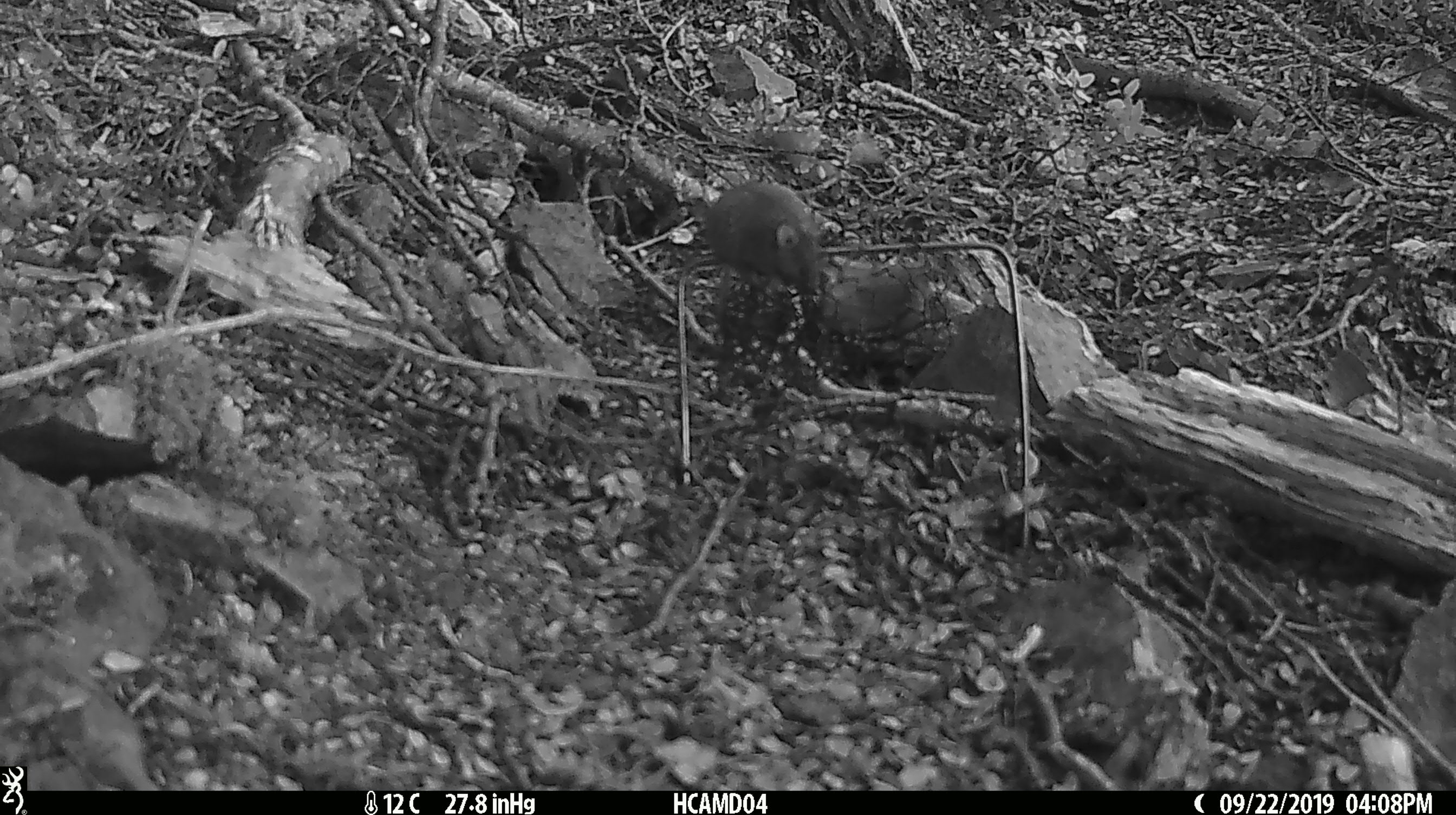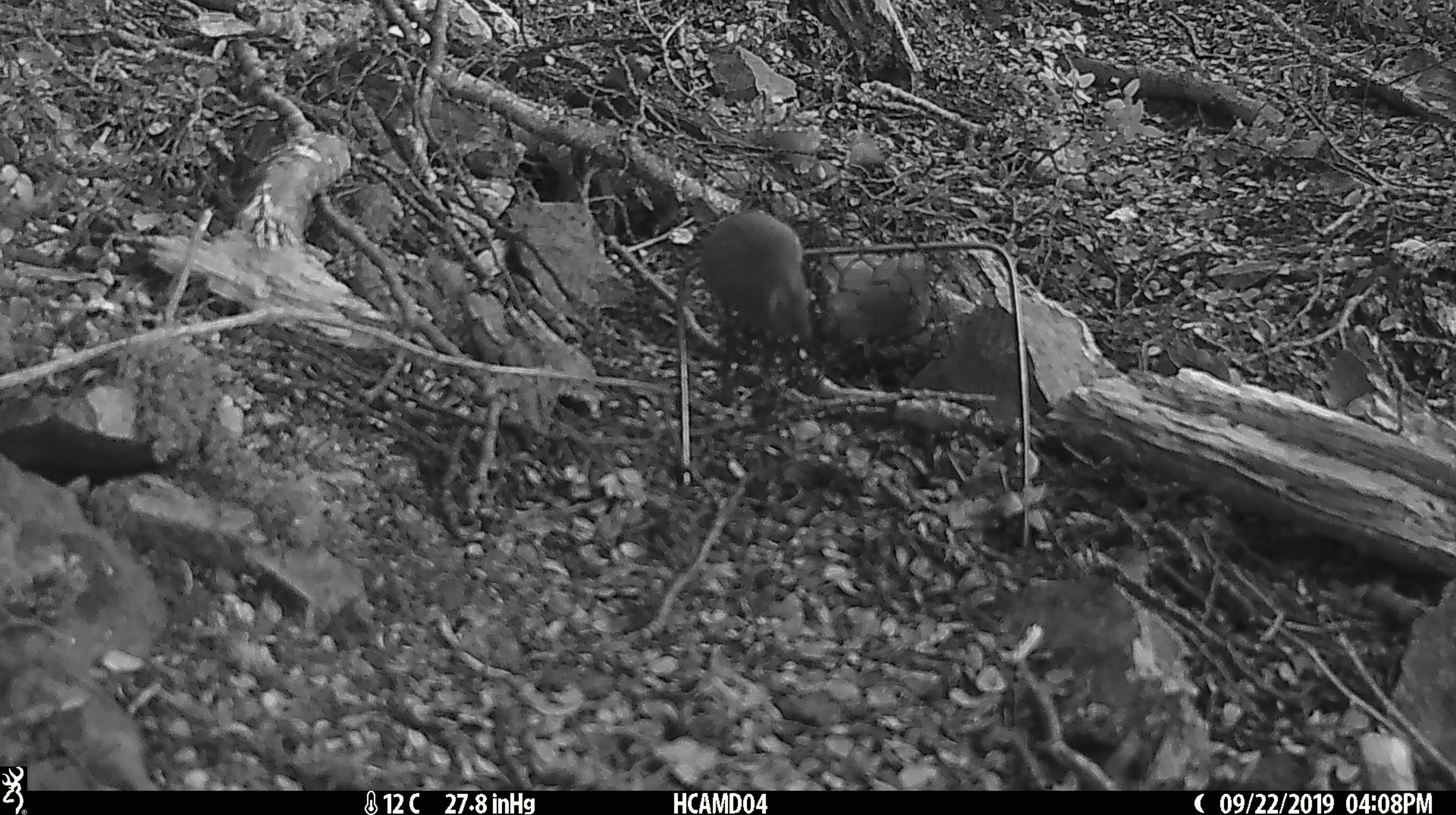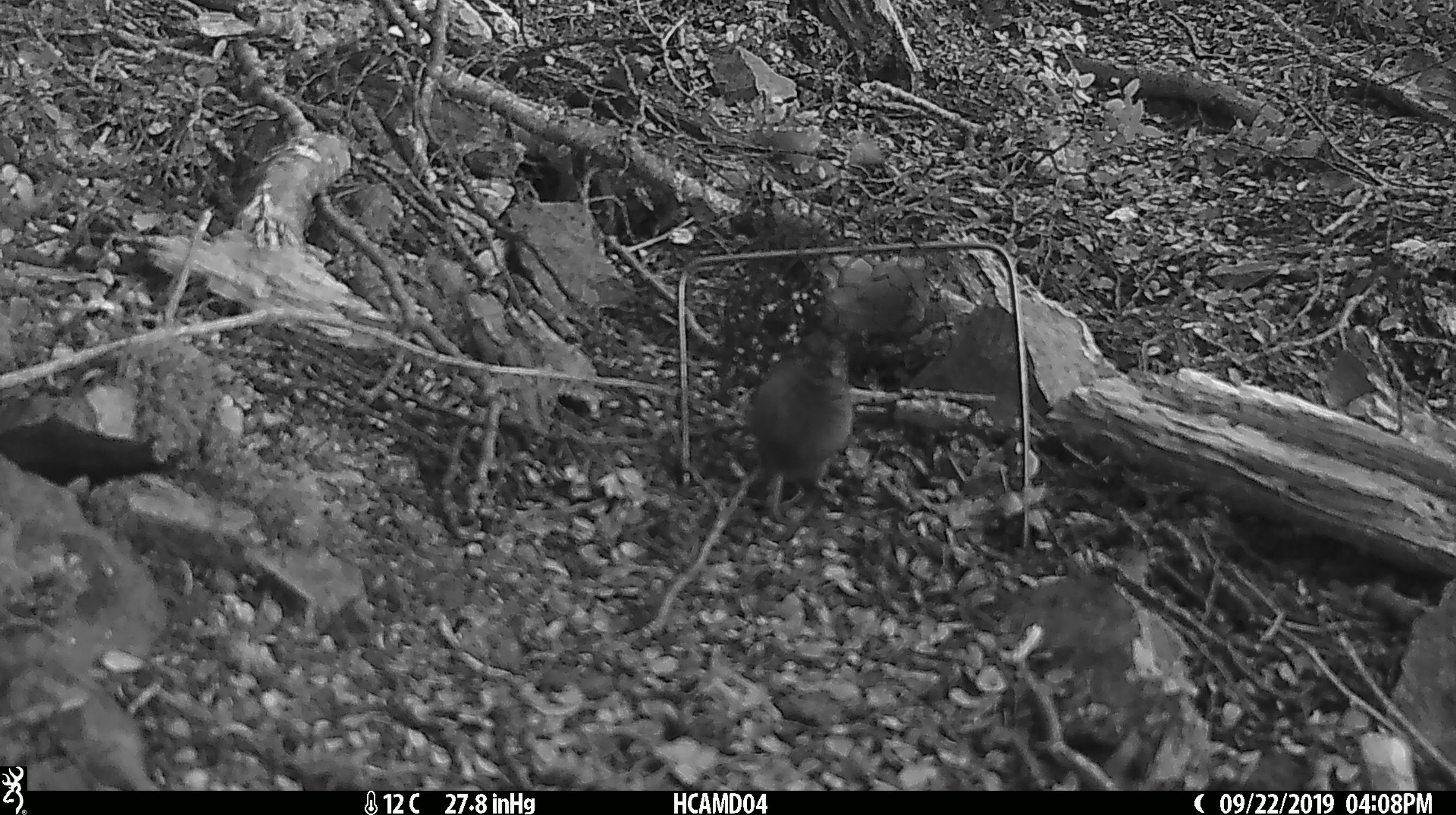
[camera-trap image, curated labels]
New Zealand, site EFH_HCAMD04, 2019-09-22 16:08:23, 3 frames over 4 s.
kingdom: Animalia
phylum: Chordata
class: Mammalia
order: Rodentia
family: Muridae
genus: Mus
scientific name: Mus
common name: mouse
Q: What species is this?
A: Mouse (Mus).